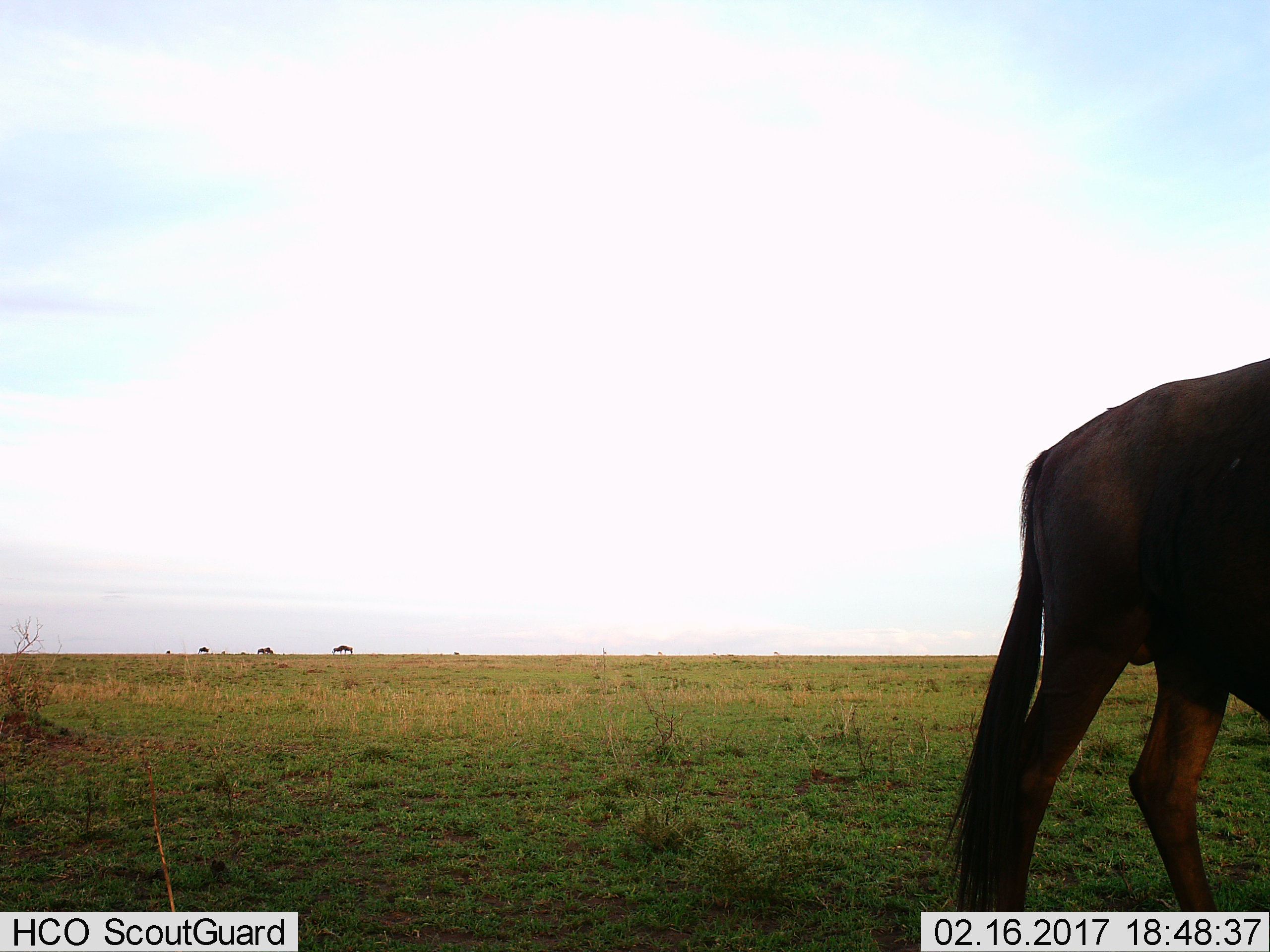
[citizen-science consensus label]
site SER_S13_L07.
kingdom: Animalia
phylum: Chordata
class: Mammalia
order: Artiodactyla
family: Bovidae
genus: Connochaetes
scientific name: Connochaetes taurinus taurinus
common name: blue wildebeest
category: wildebeestblue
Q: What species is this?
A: Wildebeestblue (blue wildebeest) (Connochaetes taurinus taurinus).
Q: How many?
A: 5.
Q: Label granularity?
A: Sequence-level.